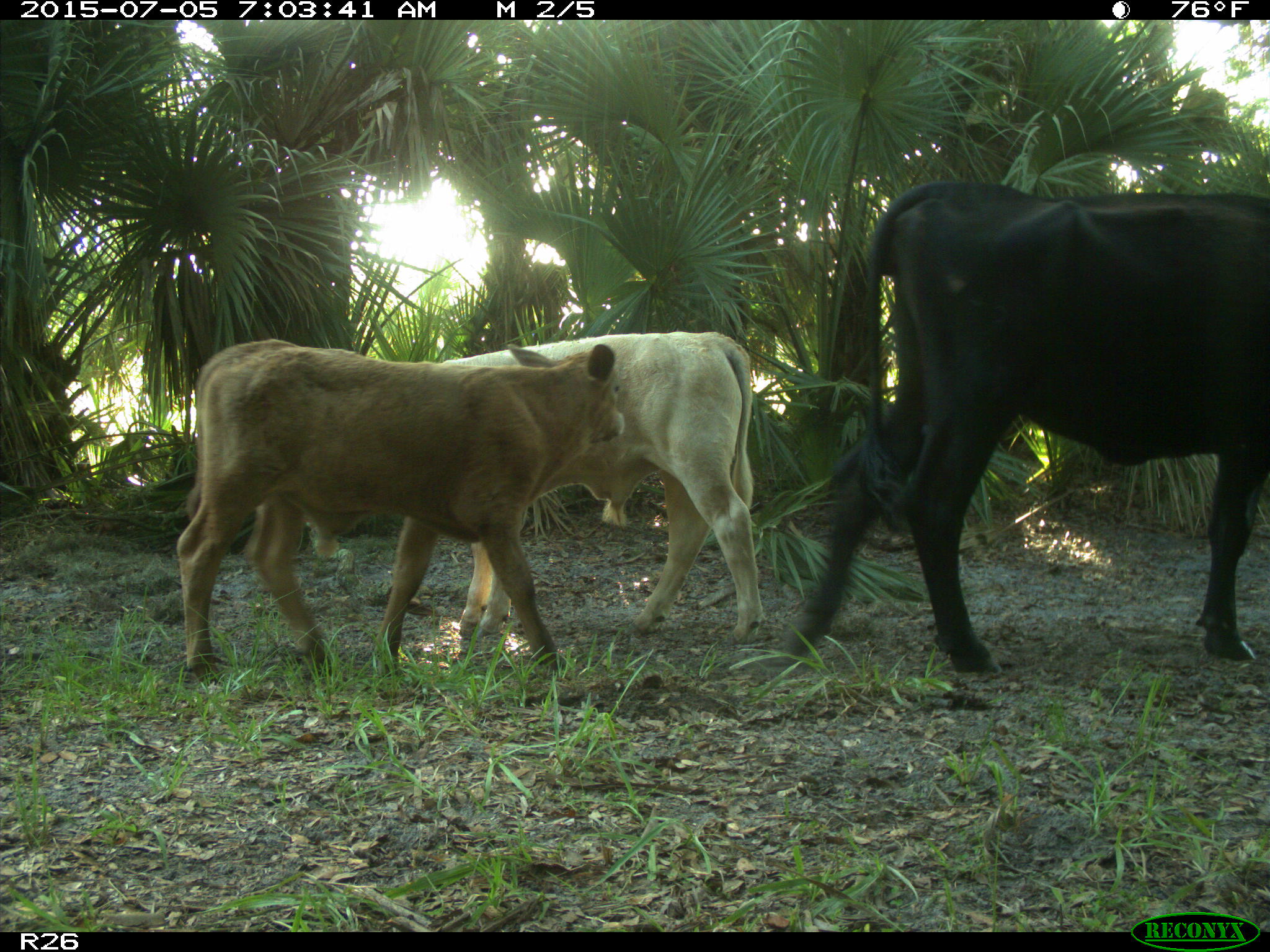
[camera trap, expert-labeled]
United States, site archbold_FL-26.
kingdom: Animalia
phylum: Chordata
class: Mammalia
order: Artiodactyla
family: Bovidae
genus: Bos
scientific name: Bos taurus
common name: domestic cow